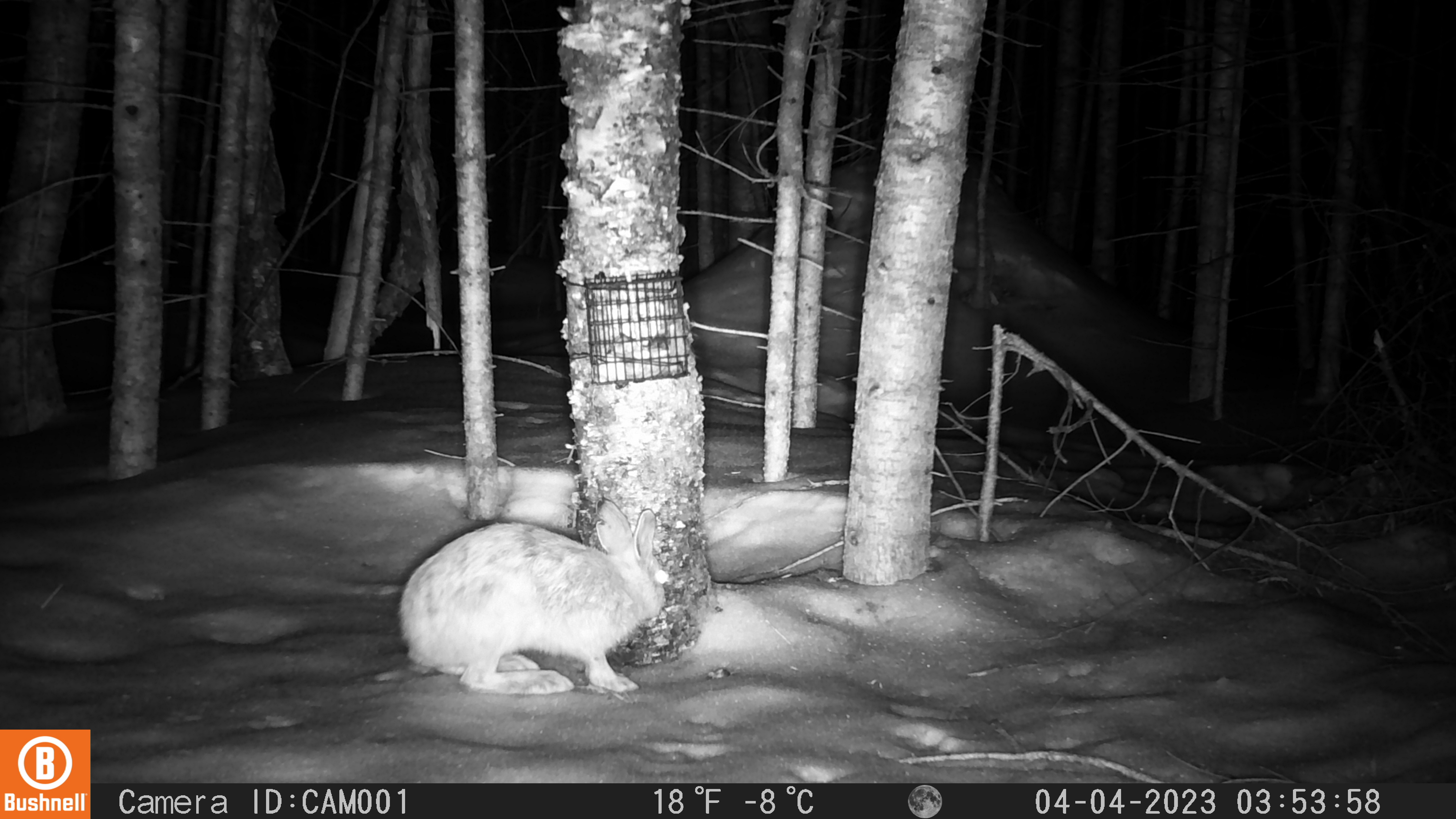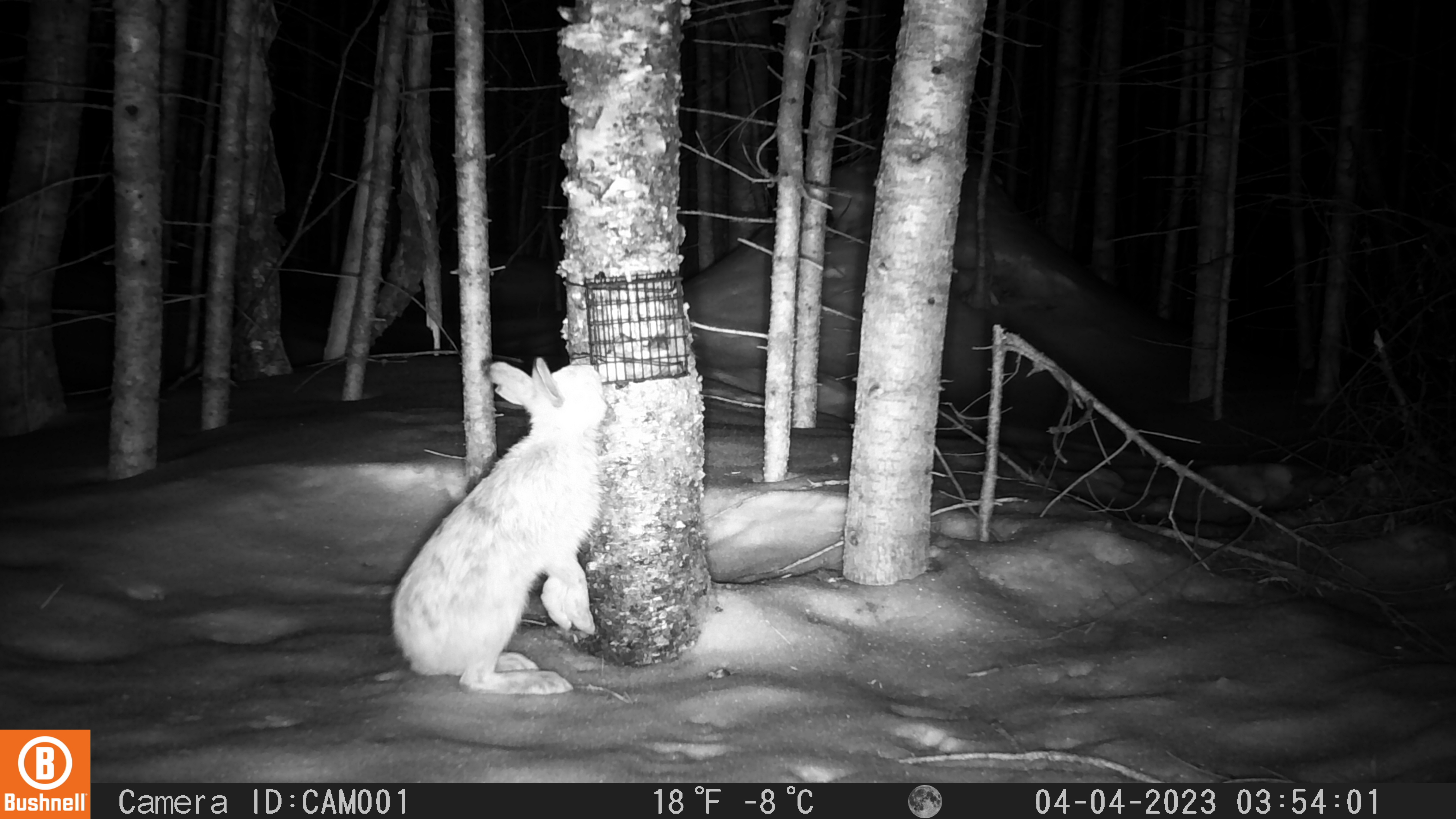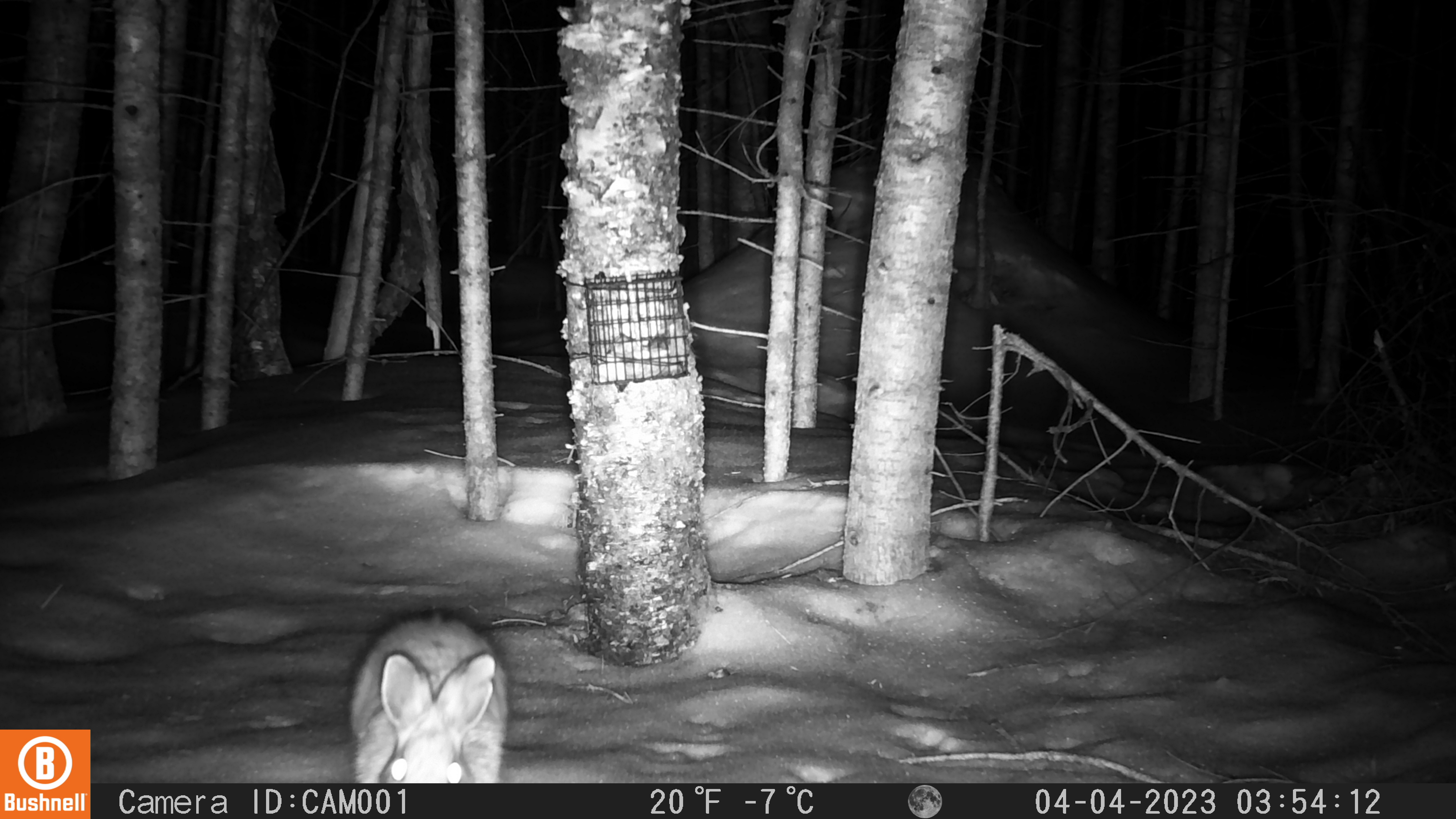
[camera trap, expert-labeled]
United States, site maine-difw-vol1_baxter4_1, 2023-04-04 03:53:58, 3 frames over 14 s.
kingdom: Animalia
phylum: Chordata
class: Mammalia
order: Lagomorpha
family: Leporidae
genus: Lepus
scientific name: Lepus americanus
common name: snowshoe hare